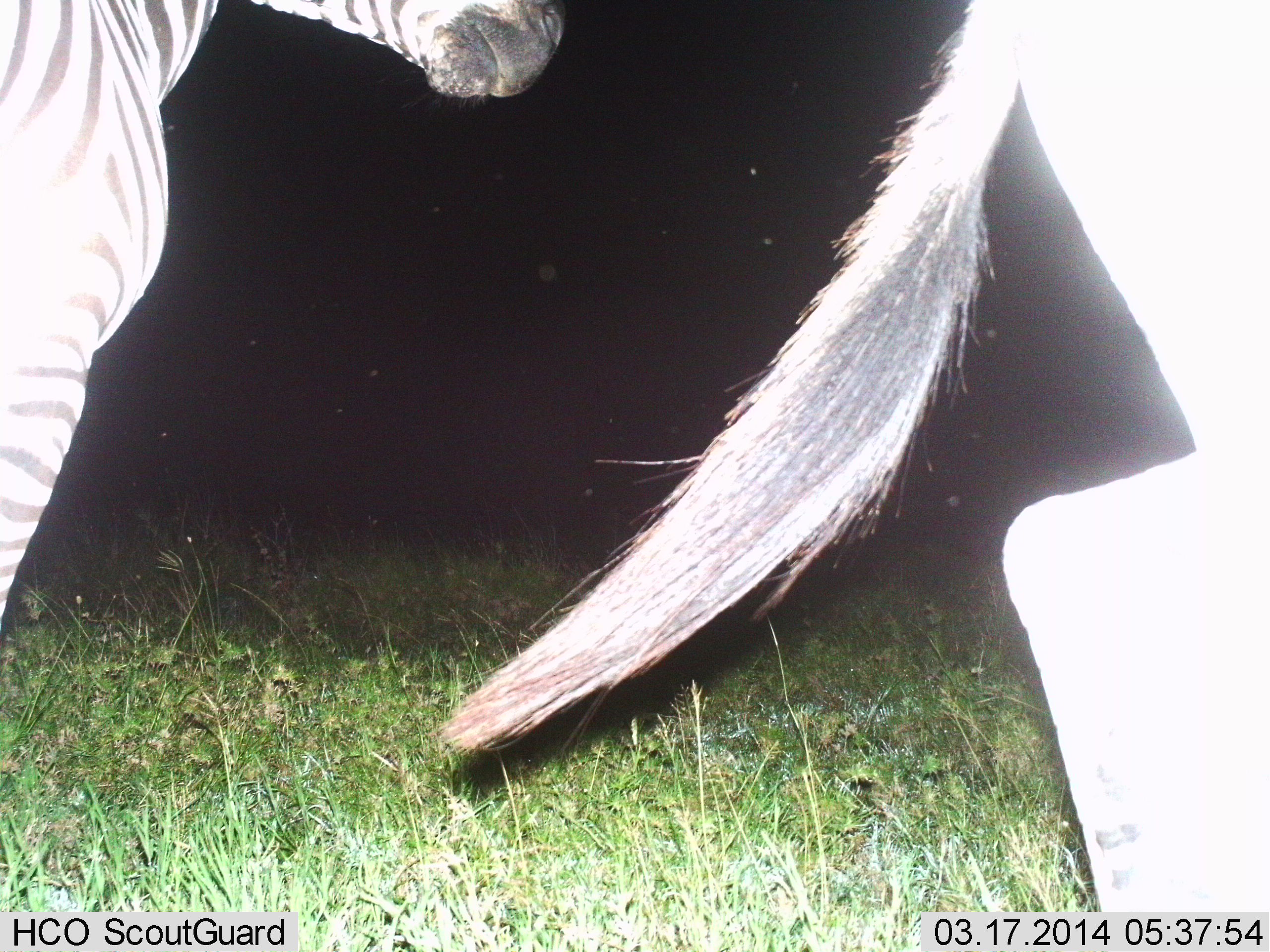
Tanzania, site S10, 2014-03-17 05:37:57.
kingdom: Animalia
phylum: Chordata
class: Mammalia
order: Perissodactyla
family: Equidae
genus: Equus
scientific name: Equus quagga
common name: plains zebra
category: zebra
Zebra (plains zebra) (Equus quagga), count 2. Behavior (volunteer vote fractions): standing 70%, resting 0%, moving 60%, interacting 0%. Young present (vote fraction): 0%. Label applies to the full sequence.